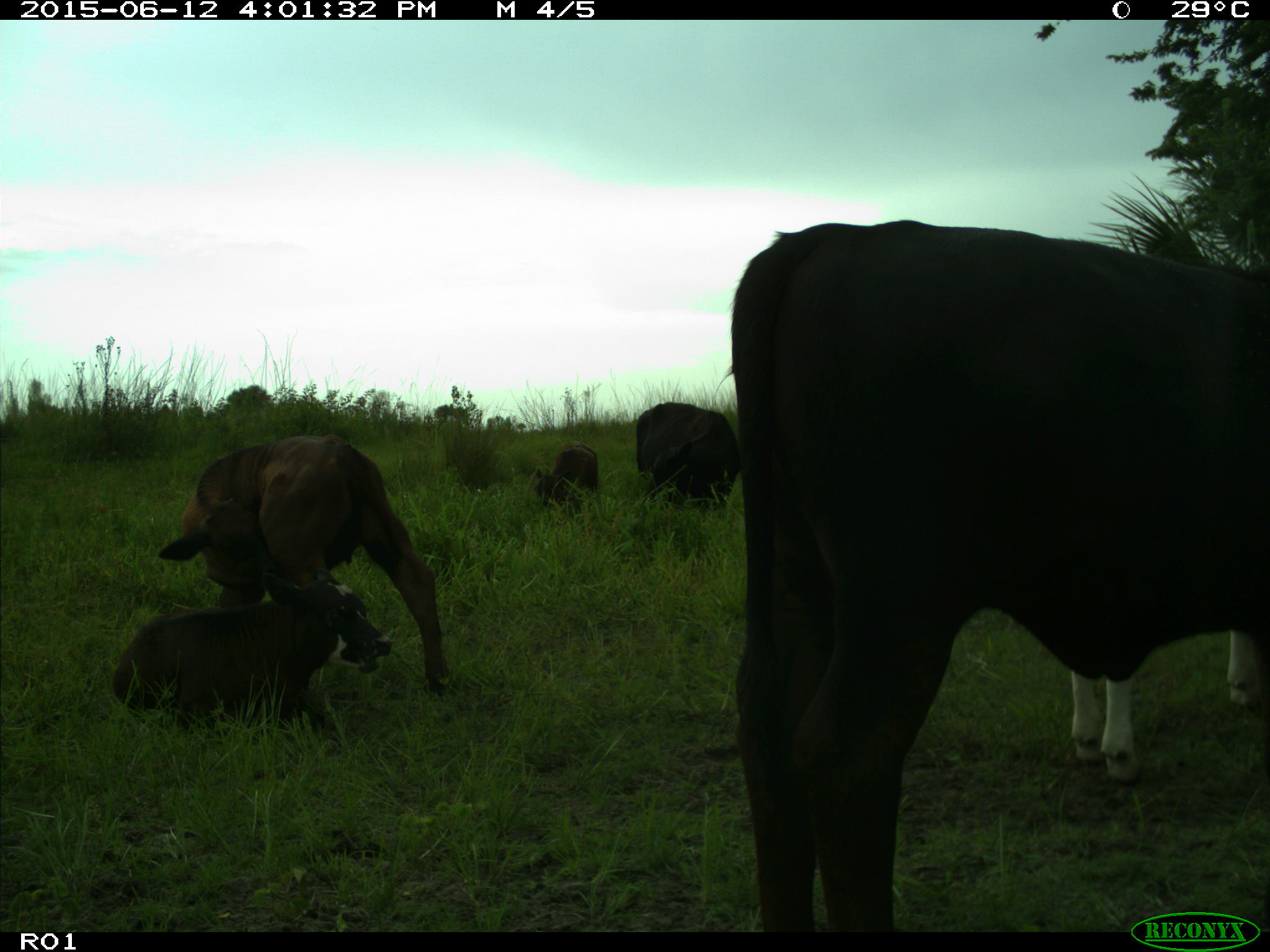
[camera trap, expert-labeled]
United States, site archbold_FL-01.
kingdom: Animalia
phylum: Chordata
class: Mammalia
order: Artiodactyla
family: Bovidae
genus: Bos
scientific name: Bos taurus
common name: domestic cow